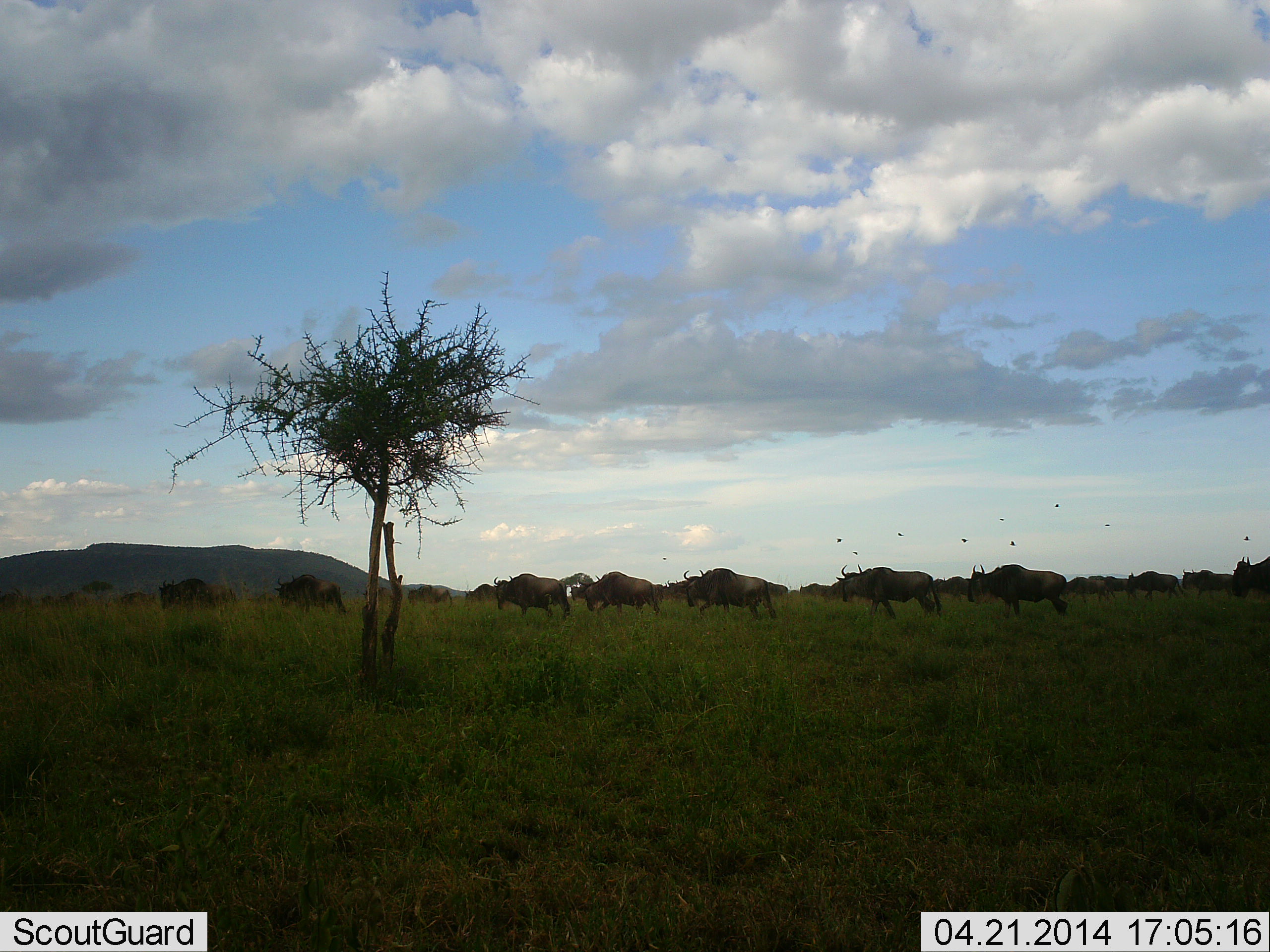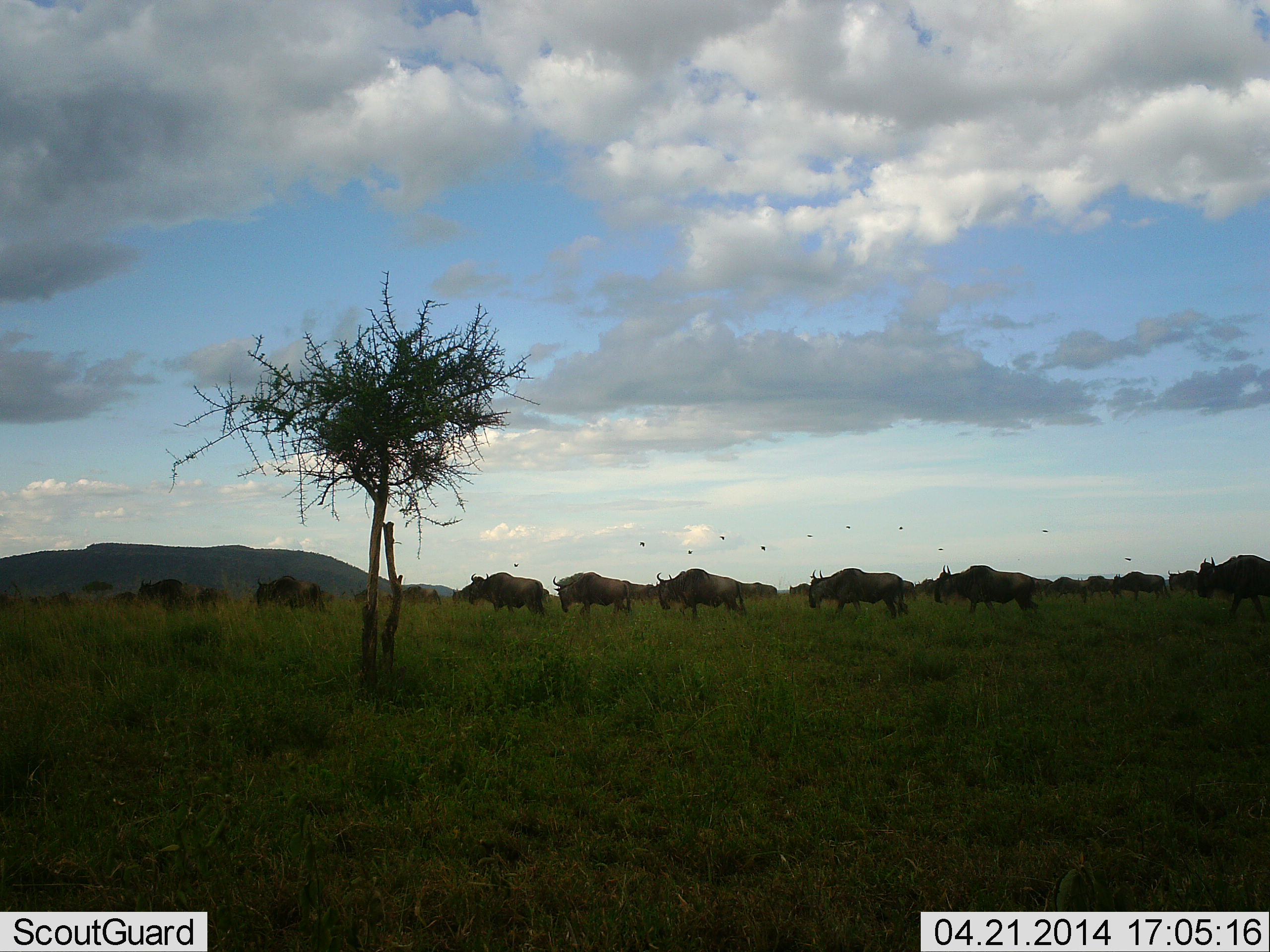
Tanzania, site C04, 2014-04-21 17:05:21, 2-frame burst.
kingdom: Animalia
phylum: Chordata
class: Mammalia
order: Artiodactyla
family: Bovidae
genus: Connochaetes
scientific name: Connochaetes taurinus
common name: blue wildebeest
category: wildebeest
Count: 11-50.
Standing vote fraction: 9%.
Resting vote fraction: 0%.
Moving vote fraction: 94%.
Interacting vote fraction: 2%.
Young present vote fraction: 6%.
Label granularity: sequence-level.